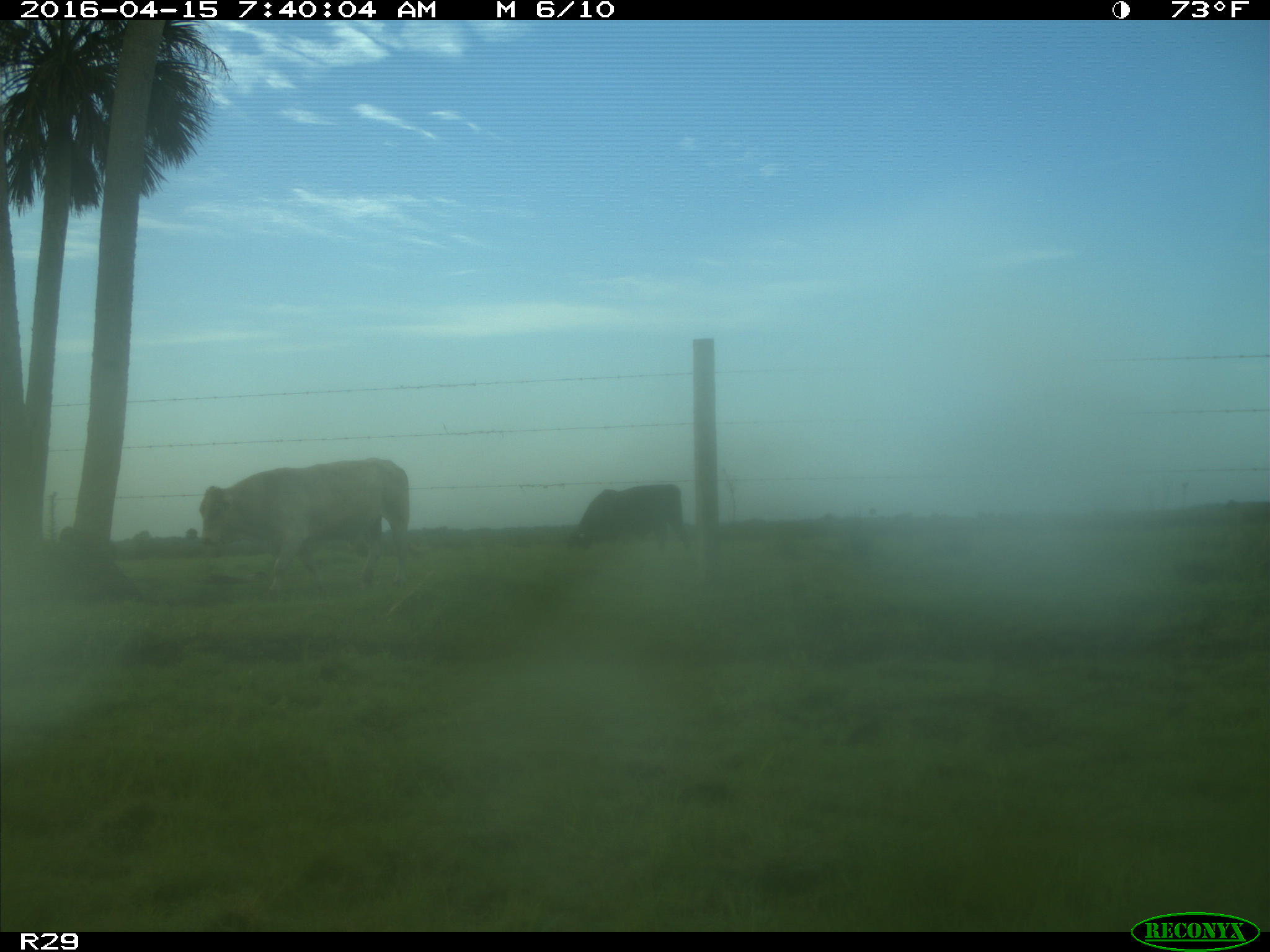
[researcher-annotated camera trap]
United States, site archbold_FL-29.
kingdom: Animalia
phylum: Chordata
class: Mammalia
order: Artiodactyla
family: Bovidae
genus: Bos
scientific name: Bos taurus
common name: domestic cow